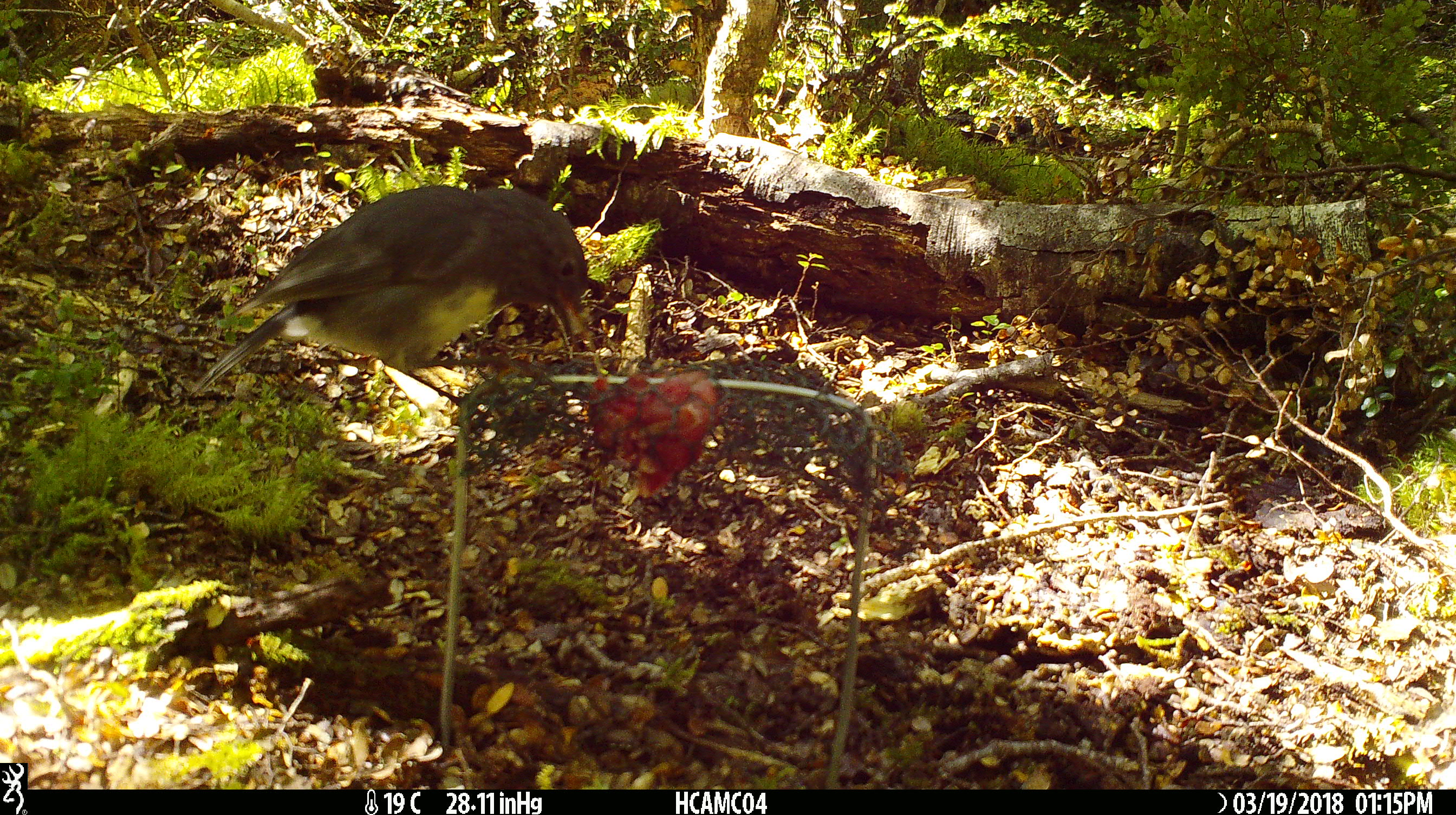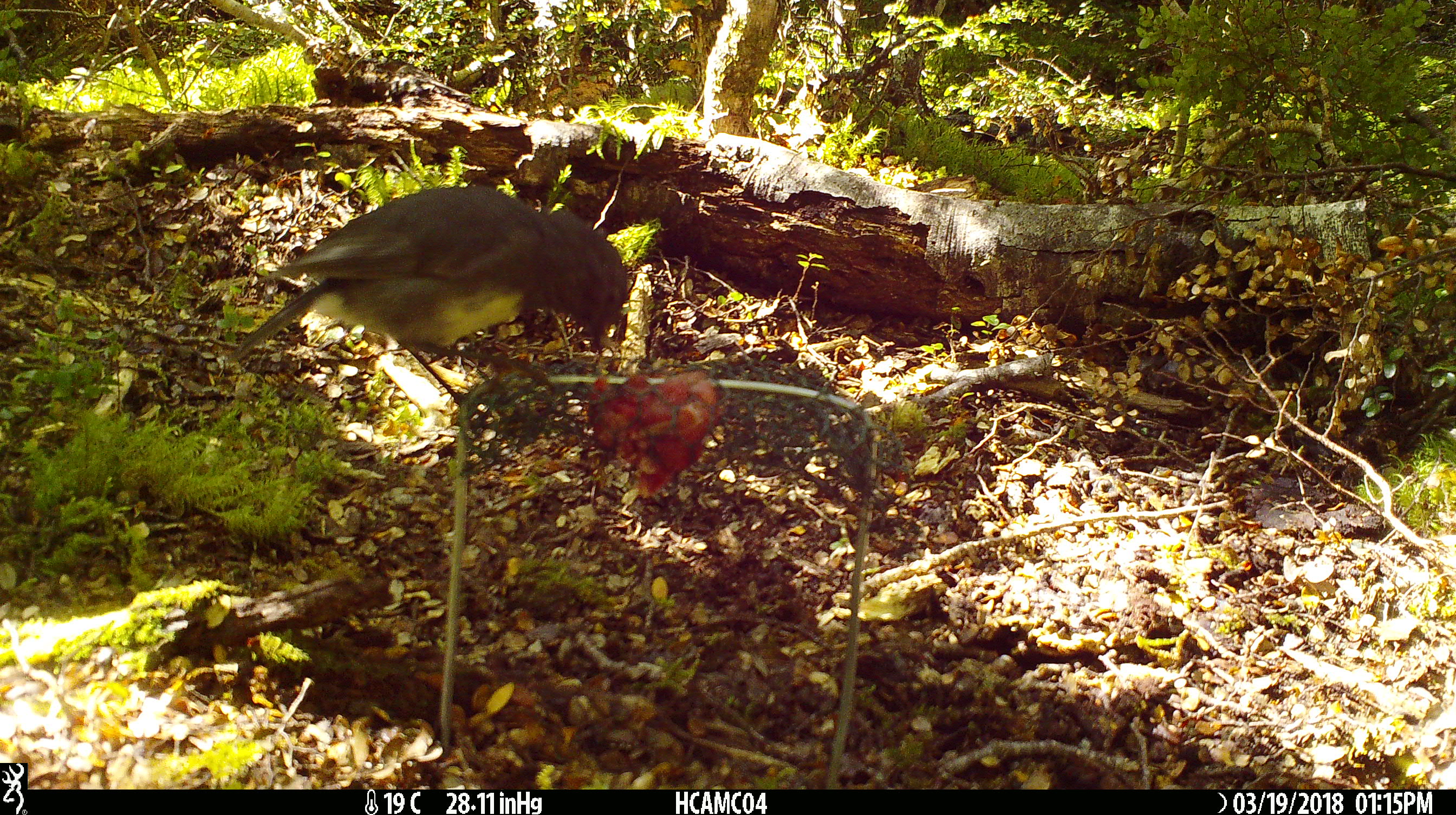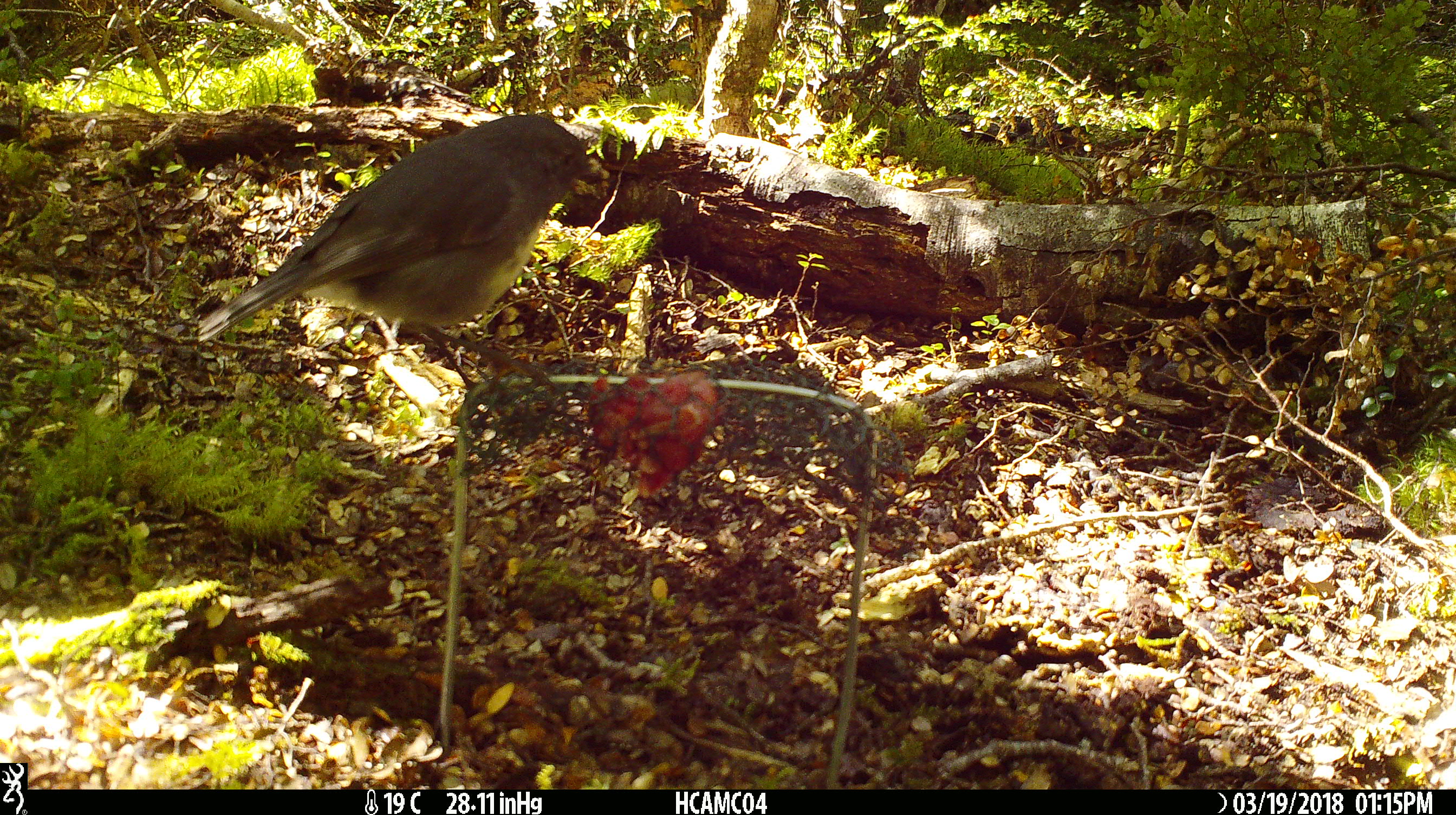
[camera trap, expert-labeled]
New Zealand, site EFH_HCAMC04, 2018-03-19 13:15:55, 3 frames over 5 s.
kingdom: Animalia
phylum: Chordata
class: Aves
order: Passeriformes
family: Petroicidae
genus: Petroica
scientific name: Petroica australis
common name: new zealand robin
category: robin